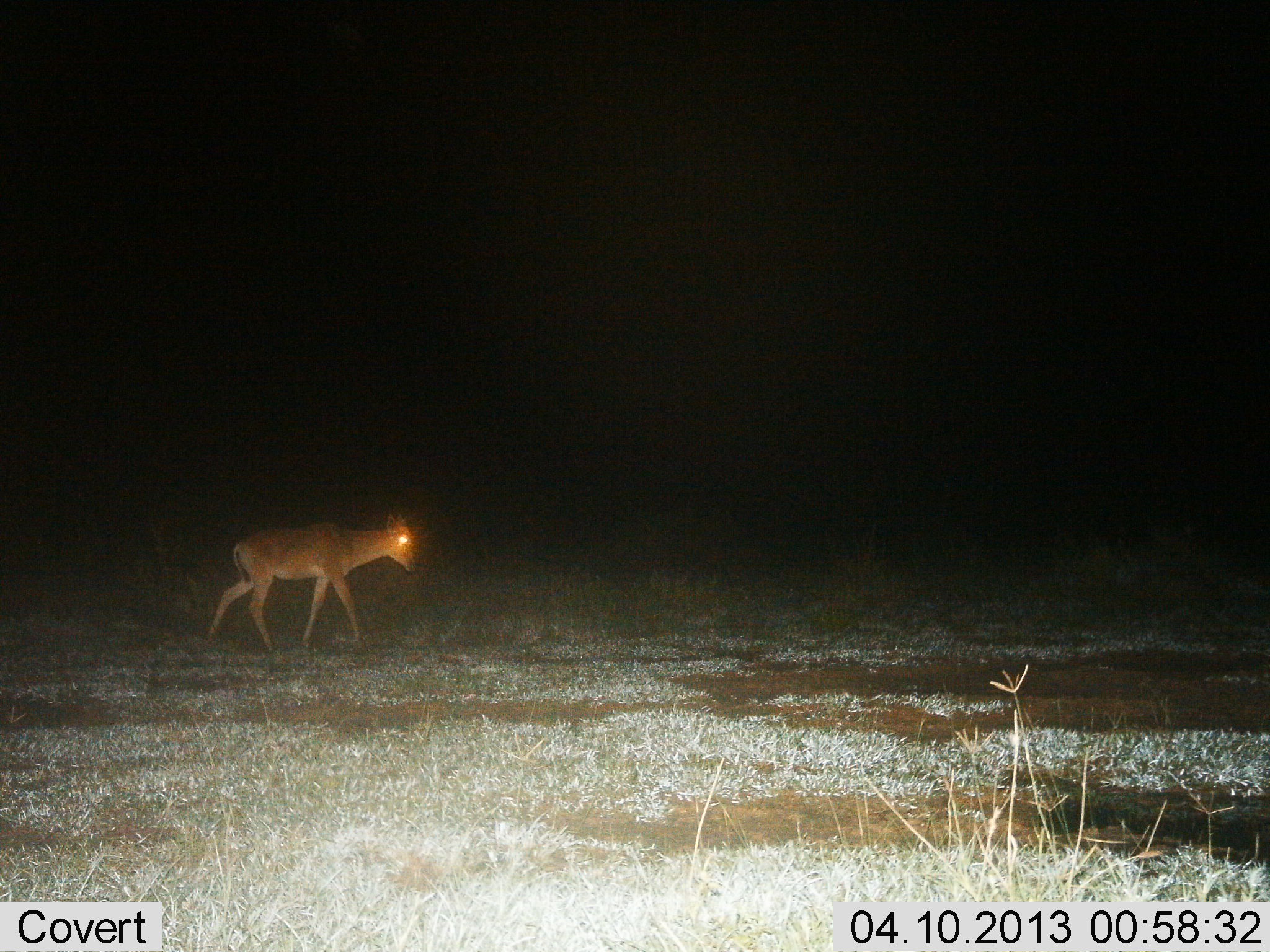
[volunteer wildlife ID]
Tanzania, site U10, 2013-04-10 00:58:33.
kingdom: Animalia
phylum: Chordata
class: Mammalia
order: Artiodactyla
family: Bovidae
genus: Redunca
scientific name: Redunca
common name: reedbuck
Reedbuck (Redunca), count 1. Behavior (volunteer vote fractions): standing 38%, resting 0%, moving 62%, interacting 0%. Young present (vote fraction): 0%. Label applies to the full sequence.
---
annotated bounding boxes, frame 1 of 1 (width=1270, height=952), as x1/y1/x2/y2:
animal: 206/515/420/653